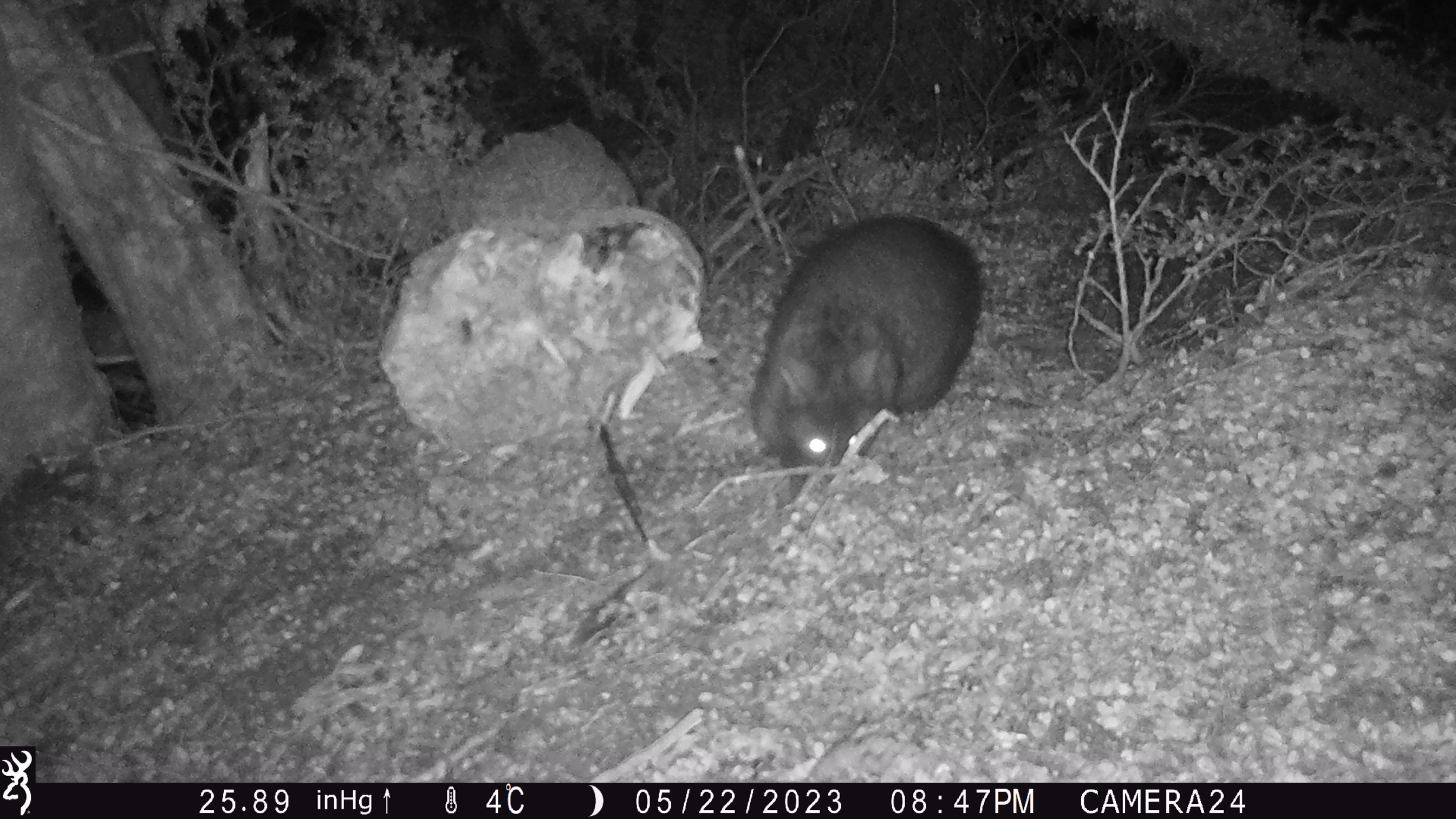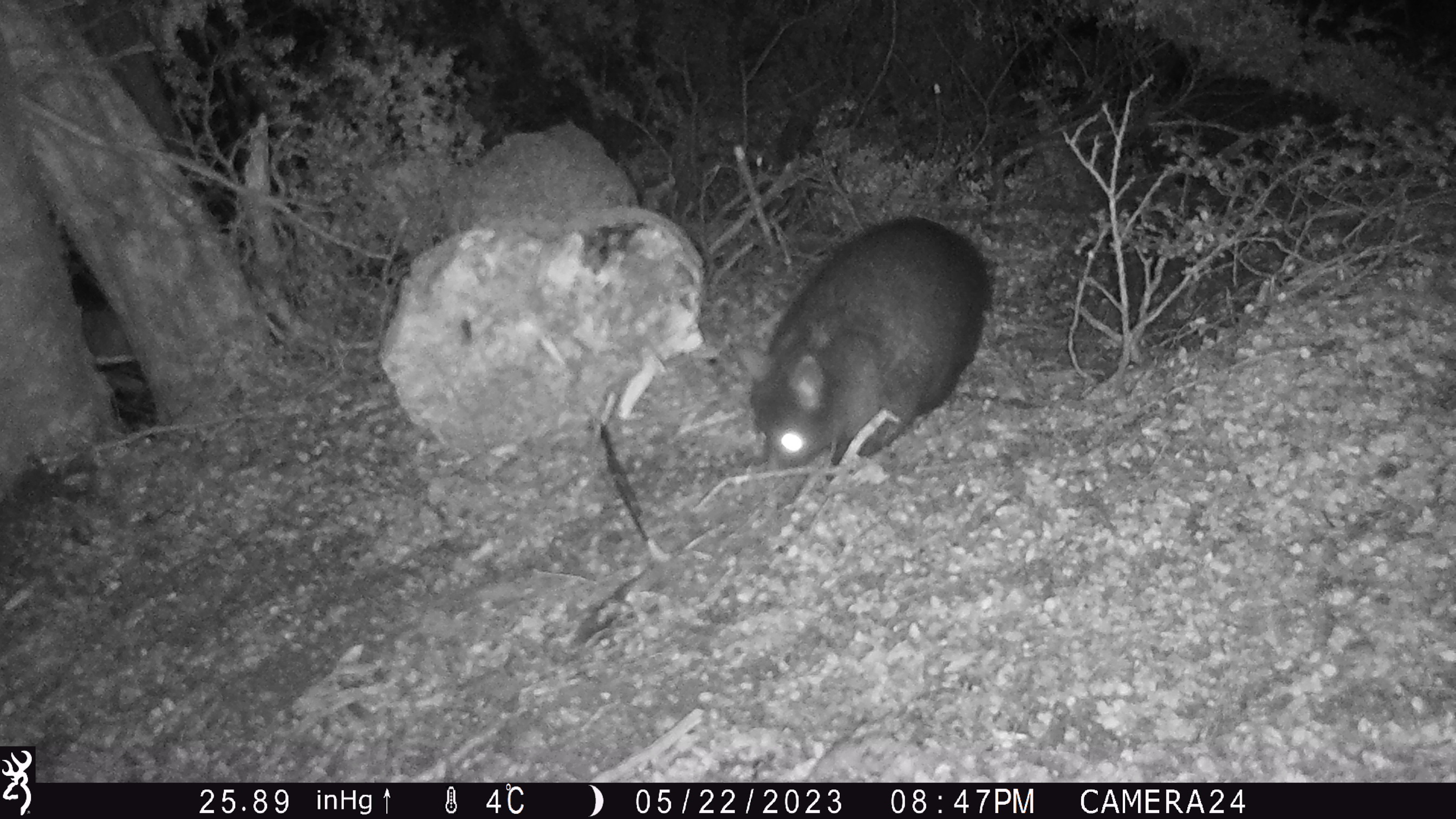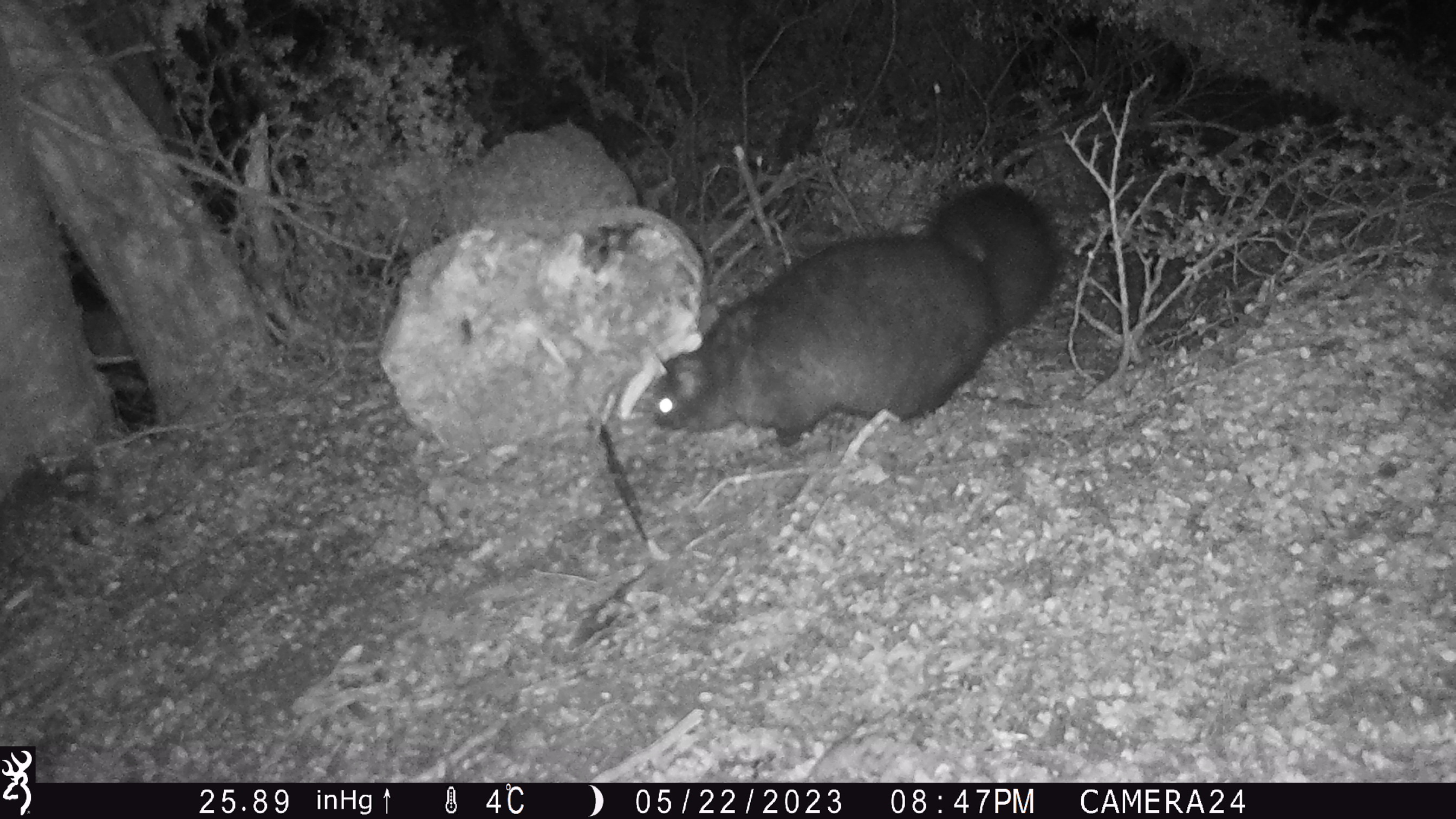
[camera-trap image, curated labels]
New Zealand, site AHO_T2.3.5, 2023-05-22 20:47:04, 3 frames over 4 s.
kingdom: Animalia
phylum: Chordata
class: Mammalia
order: Carnivora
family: Mustelidae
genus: Mustela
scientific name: Mustela erminea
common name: stoat